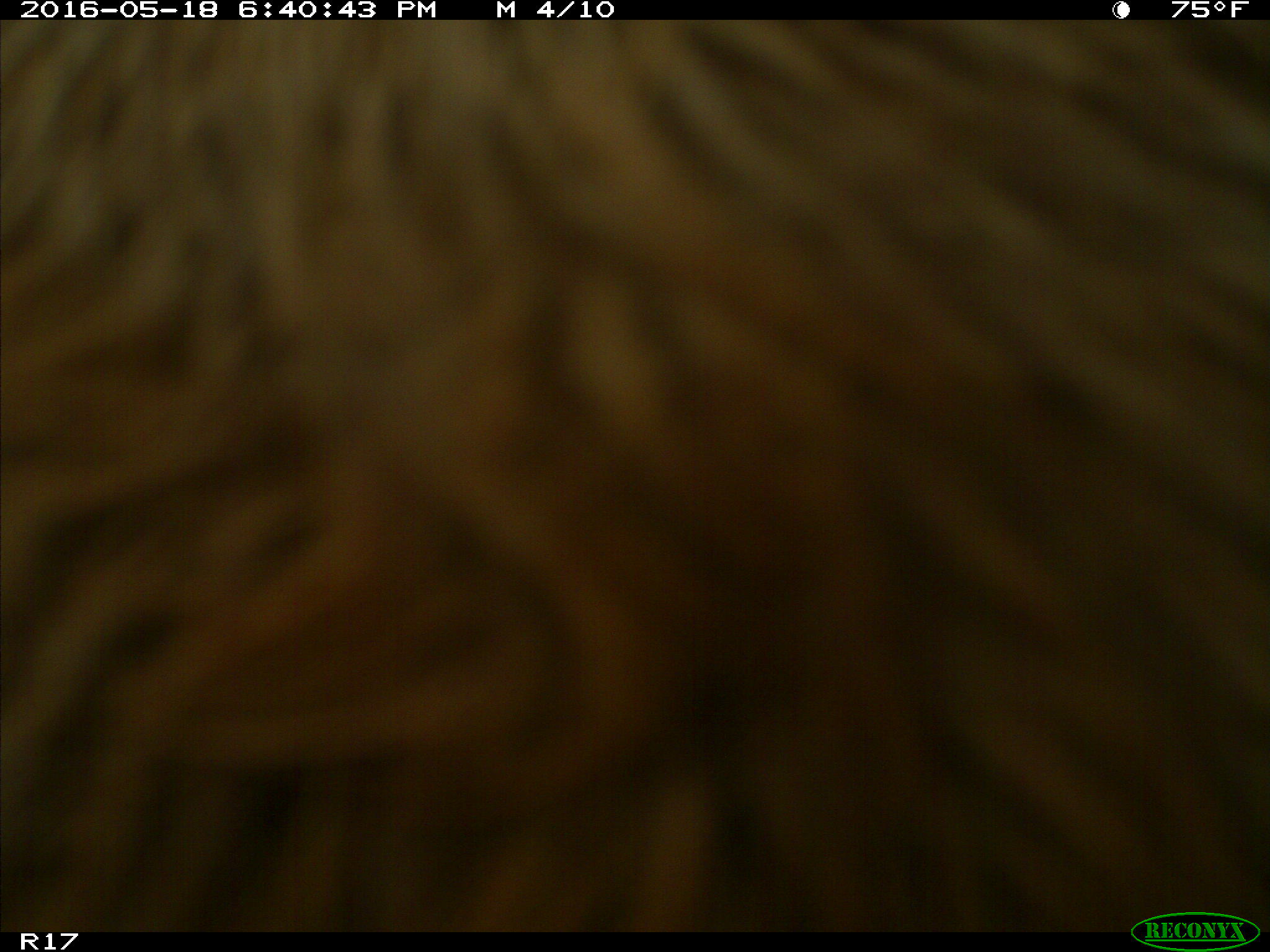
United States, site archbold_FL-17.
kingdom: Animalia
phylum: Chordata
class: Mammalia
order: Artiodactyla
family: Bovidae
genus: Bos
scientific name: Bos taurus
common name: domestic cow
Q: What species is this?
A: Bos taurus (domestic cow).